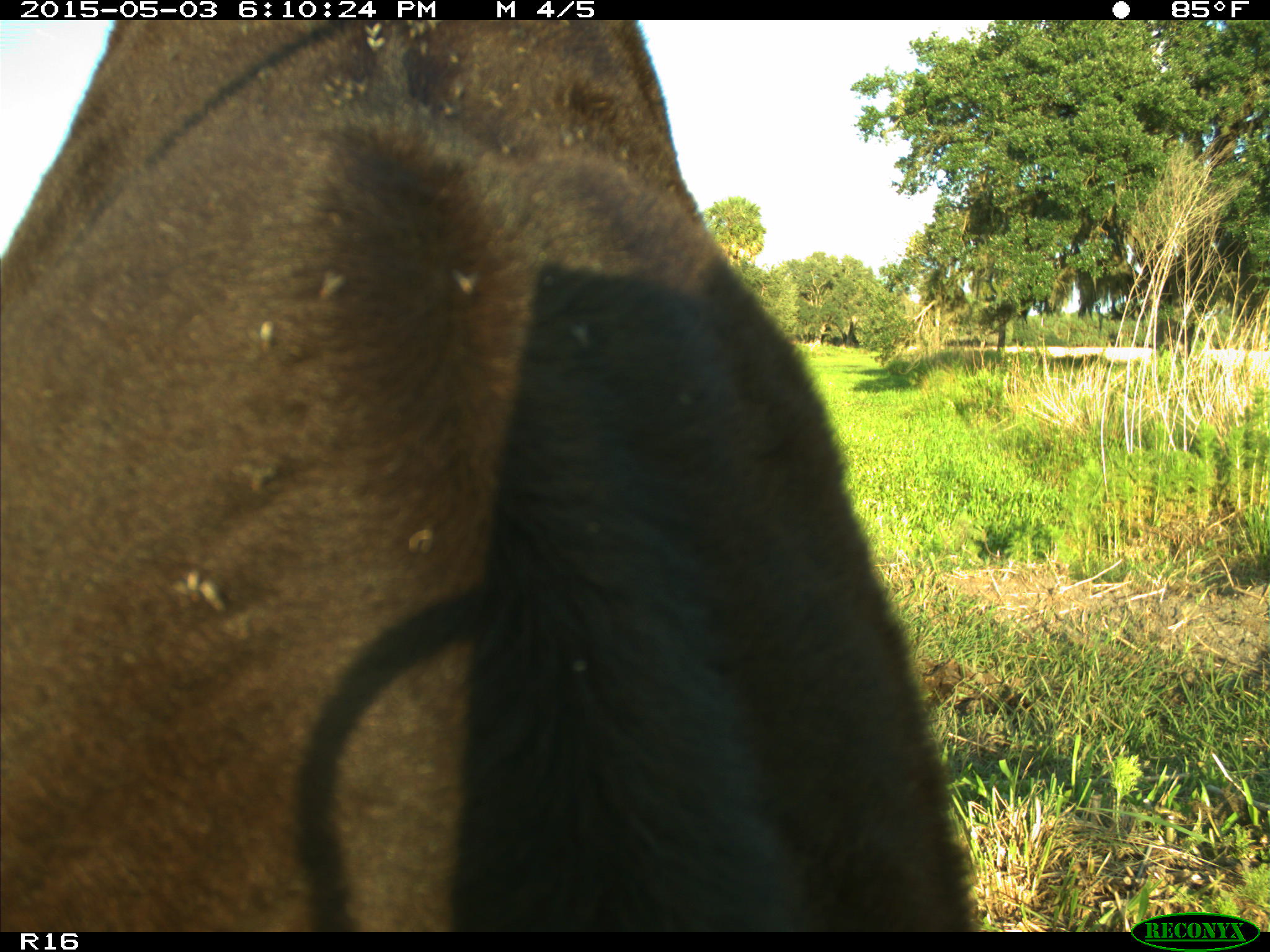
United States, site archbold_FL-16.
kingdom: Animalia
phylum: Chordata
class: Mammalia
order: Artiodactyla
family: Bovidae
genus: Bos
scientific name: Bos taurus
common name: domestic cow